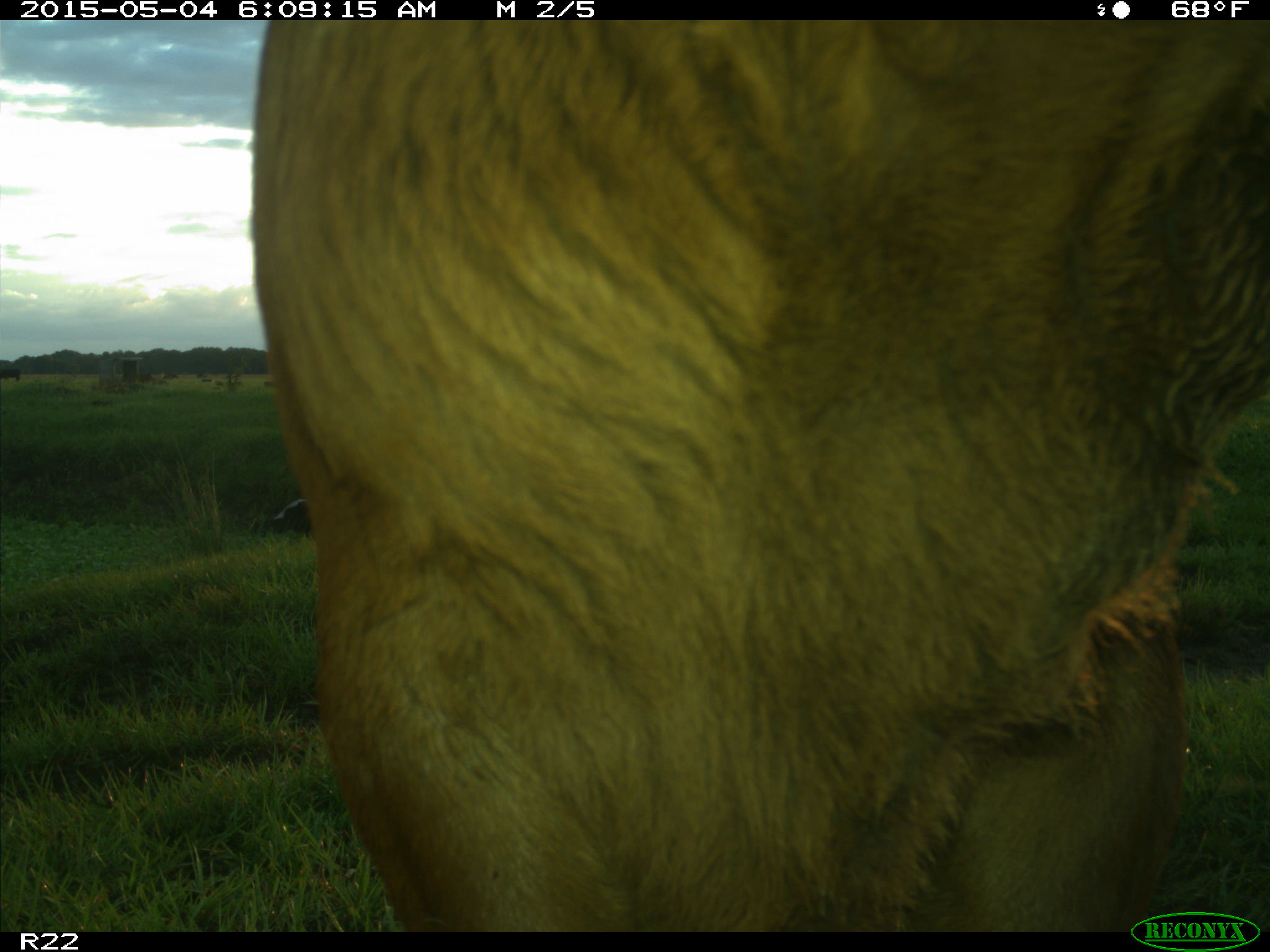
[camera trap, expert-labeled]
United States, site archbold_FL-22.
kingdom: Animalia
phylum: Chordata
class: Mammalia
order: Artiodactyla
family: Bovidae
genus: Bos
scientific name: Bos taurus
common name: domestic cow